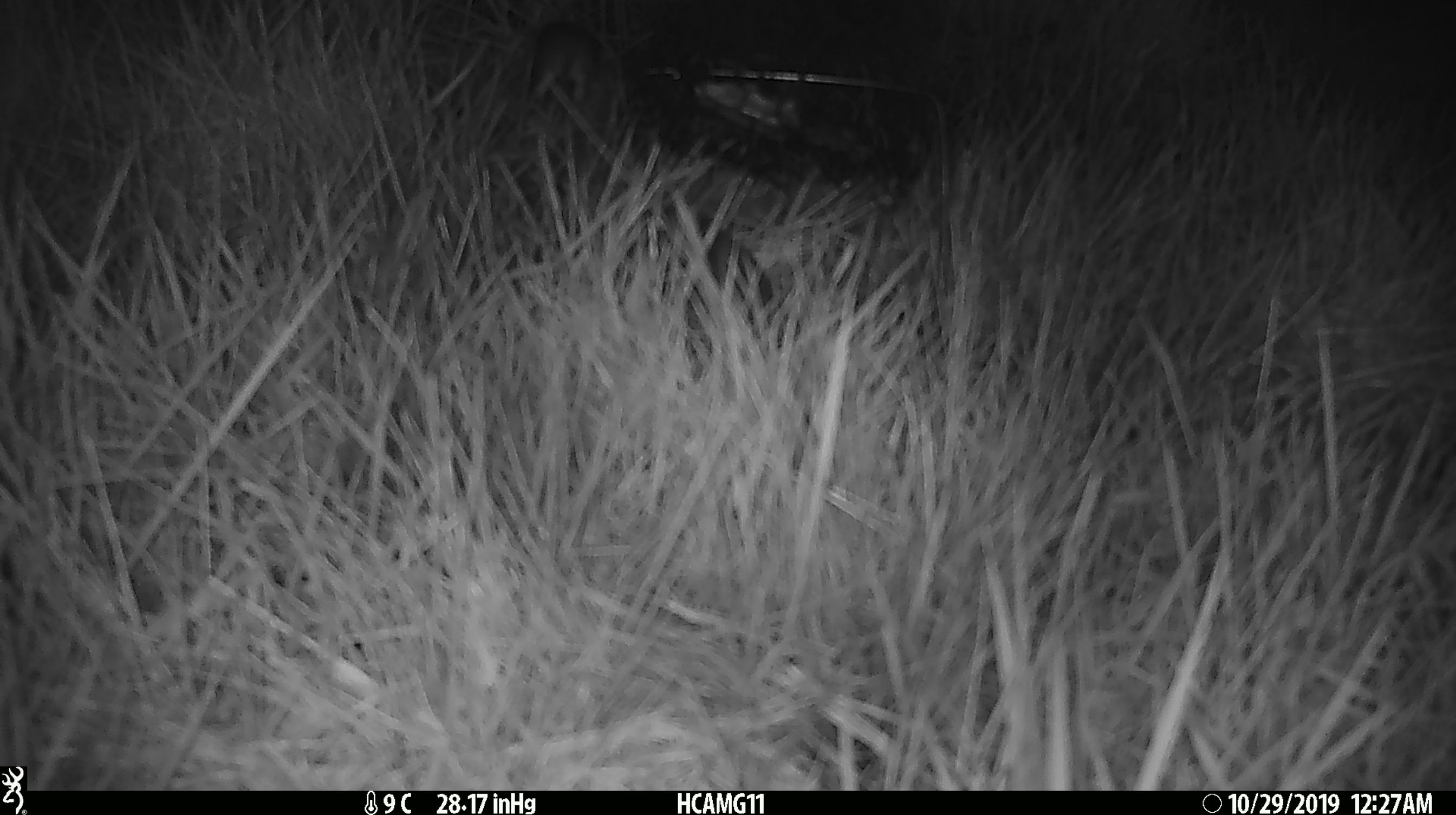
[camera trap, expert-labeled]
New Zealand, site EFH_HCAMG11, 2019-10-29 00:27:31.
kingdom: Animalia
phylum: Chordata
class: Mammalia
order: Rodentia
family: Muridae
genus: Mus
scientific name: Mus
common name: mouse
Mouse (Mus).